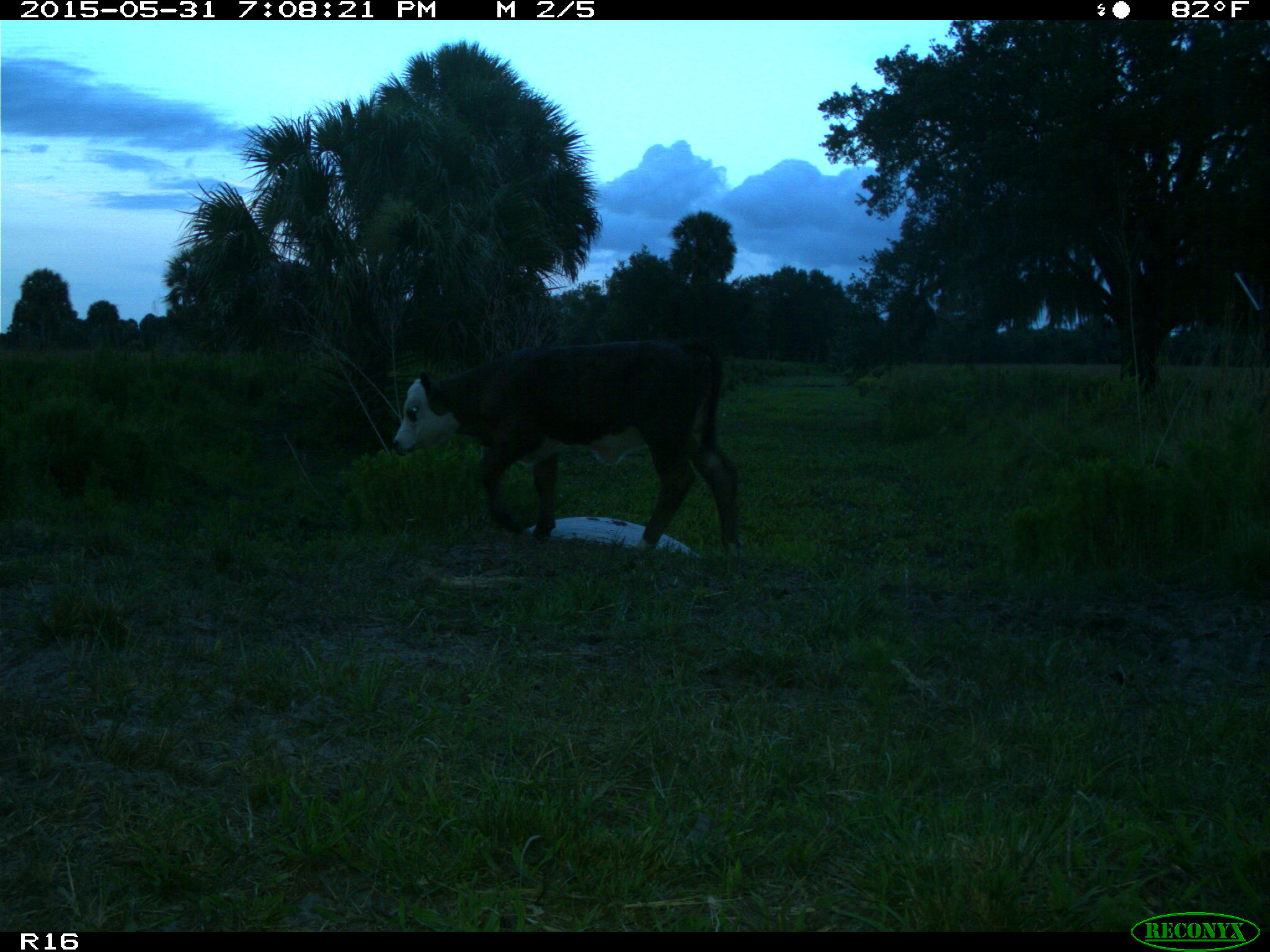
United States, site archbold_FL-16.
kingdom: Animalia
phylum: Chordata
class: Mammalia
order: Artiodactyla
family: Bovidae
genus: Bos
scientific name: Bos taurus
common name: domestic cow